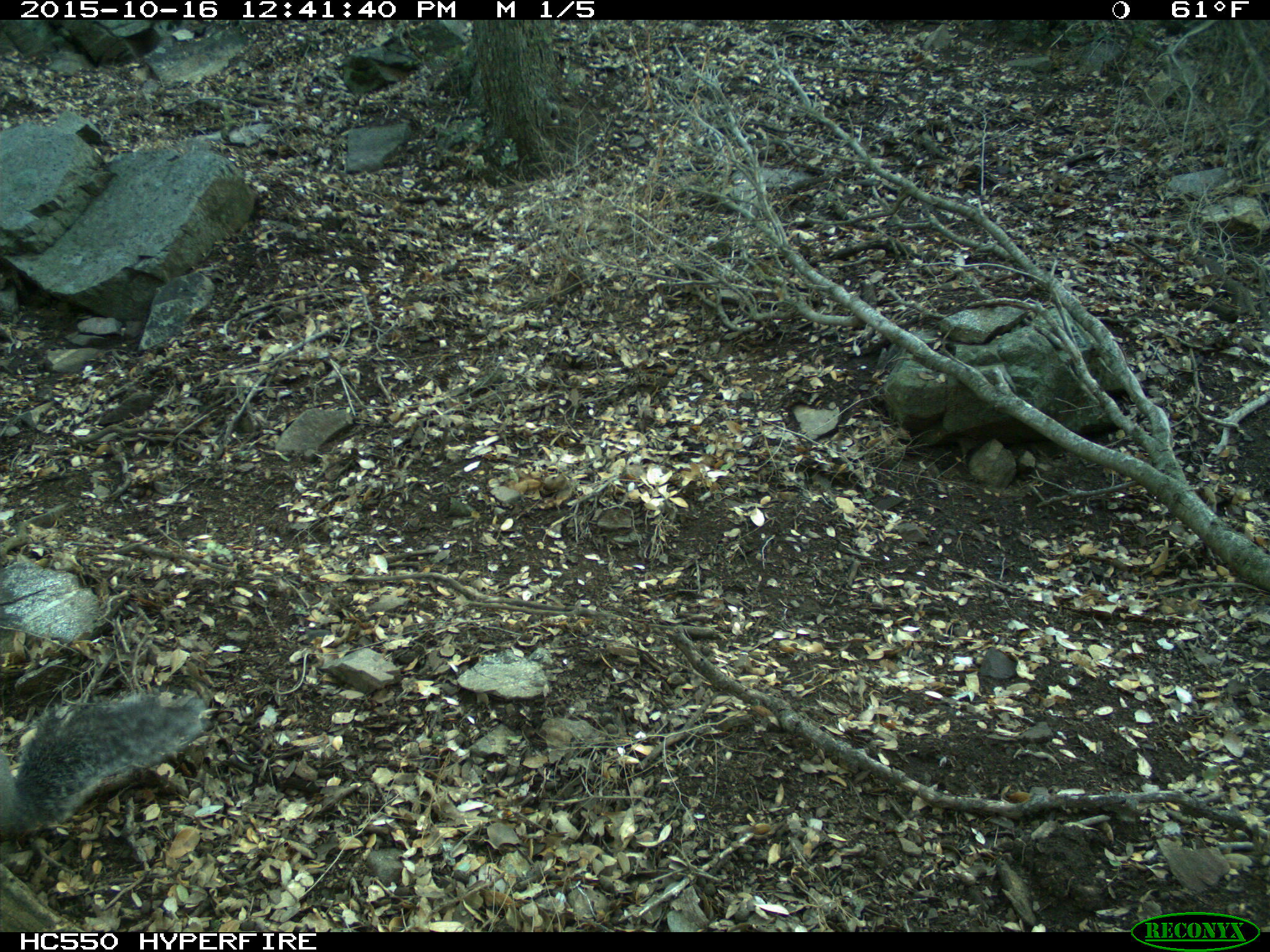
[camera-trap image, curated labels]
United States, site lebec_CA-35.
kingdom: Animalia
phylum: Chordata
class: Mammalia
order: Rodentia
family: Sciuridae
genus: Sciurus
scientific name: Sciurus carolinensis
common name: eastern gray squirrel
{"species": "Sciurus carolinensis (eastern gray squirrel)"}